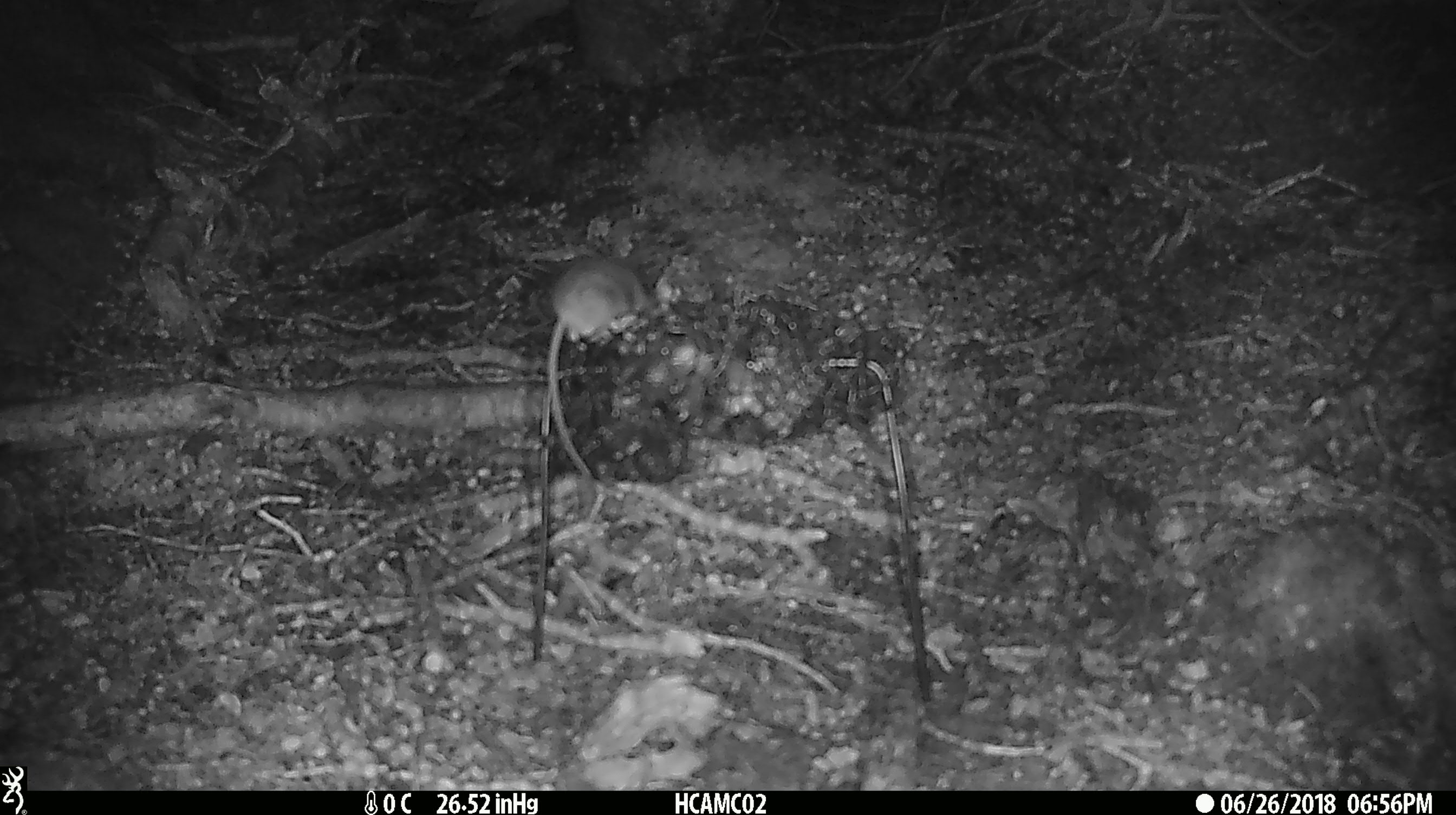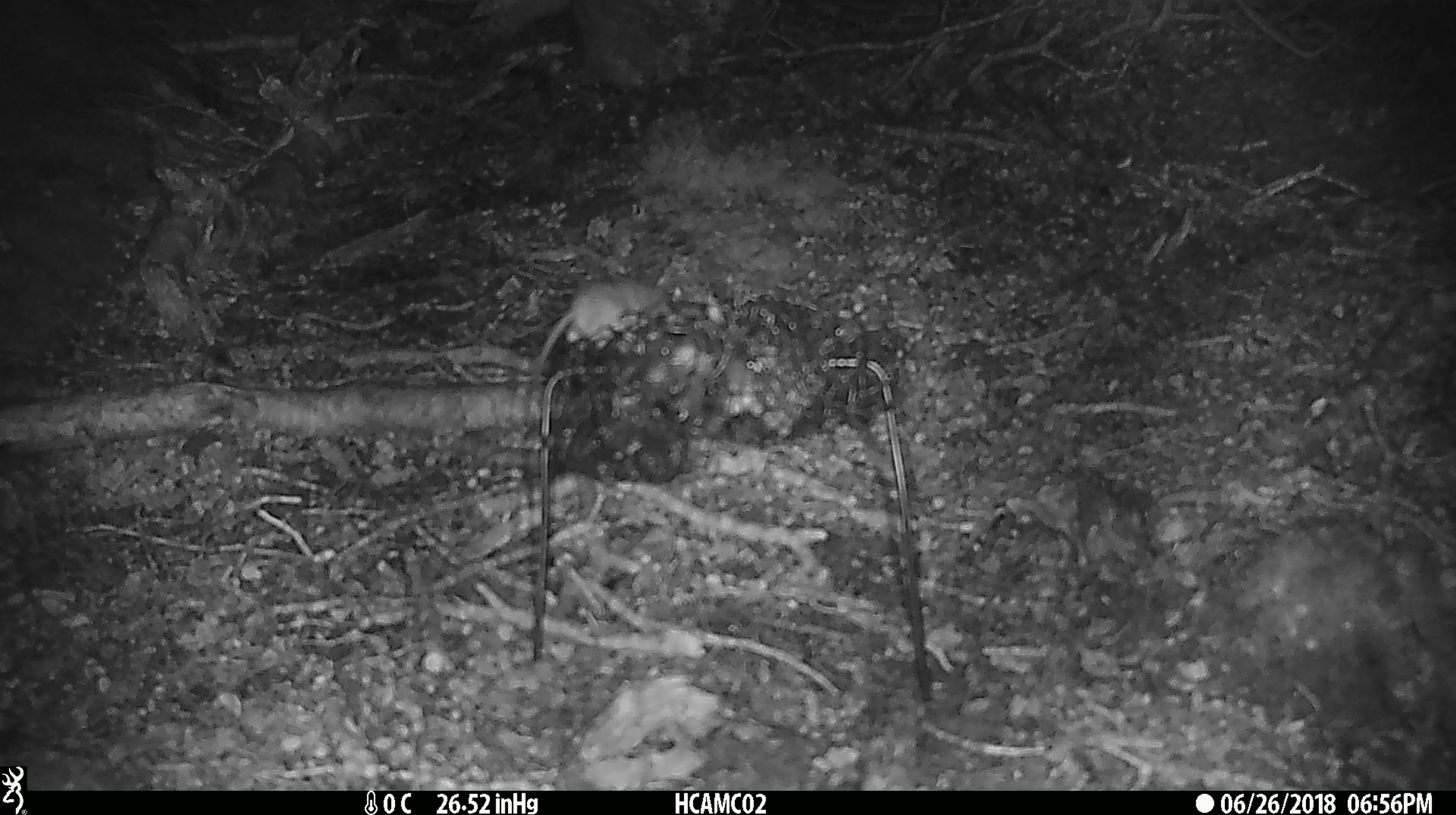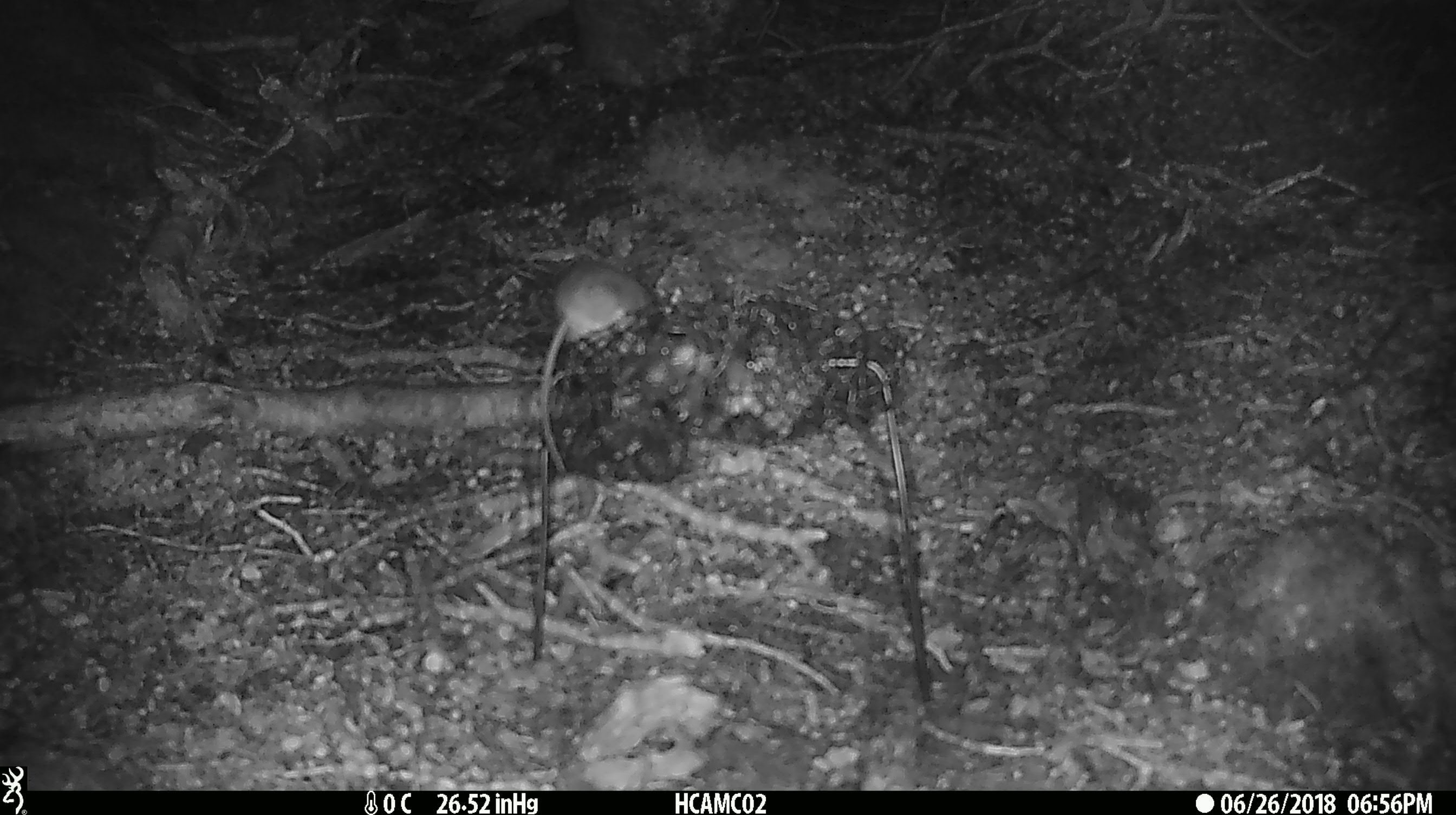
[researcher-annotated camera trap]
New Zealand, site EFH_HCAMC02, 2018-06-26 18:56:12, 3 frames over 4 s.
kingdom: Animalia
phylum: Chordata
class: Mammalia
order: Rodentia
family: Muridae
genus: Mus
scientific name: Mus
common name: mouse